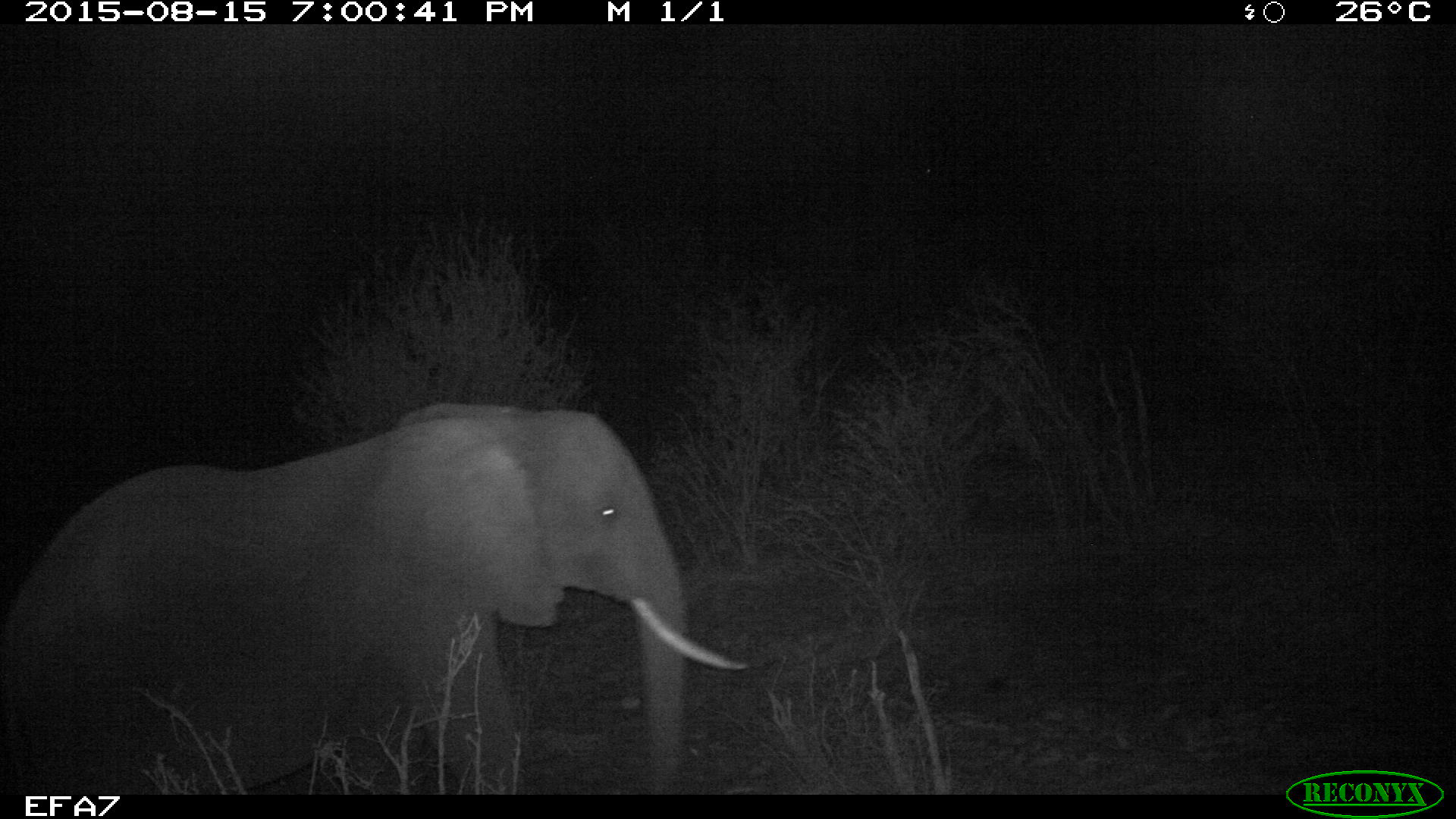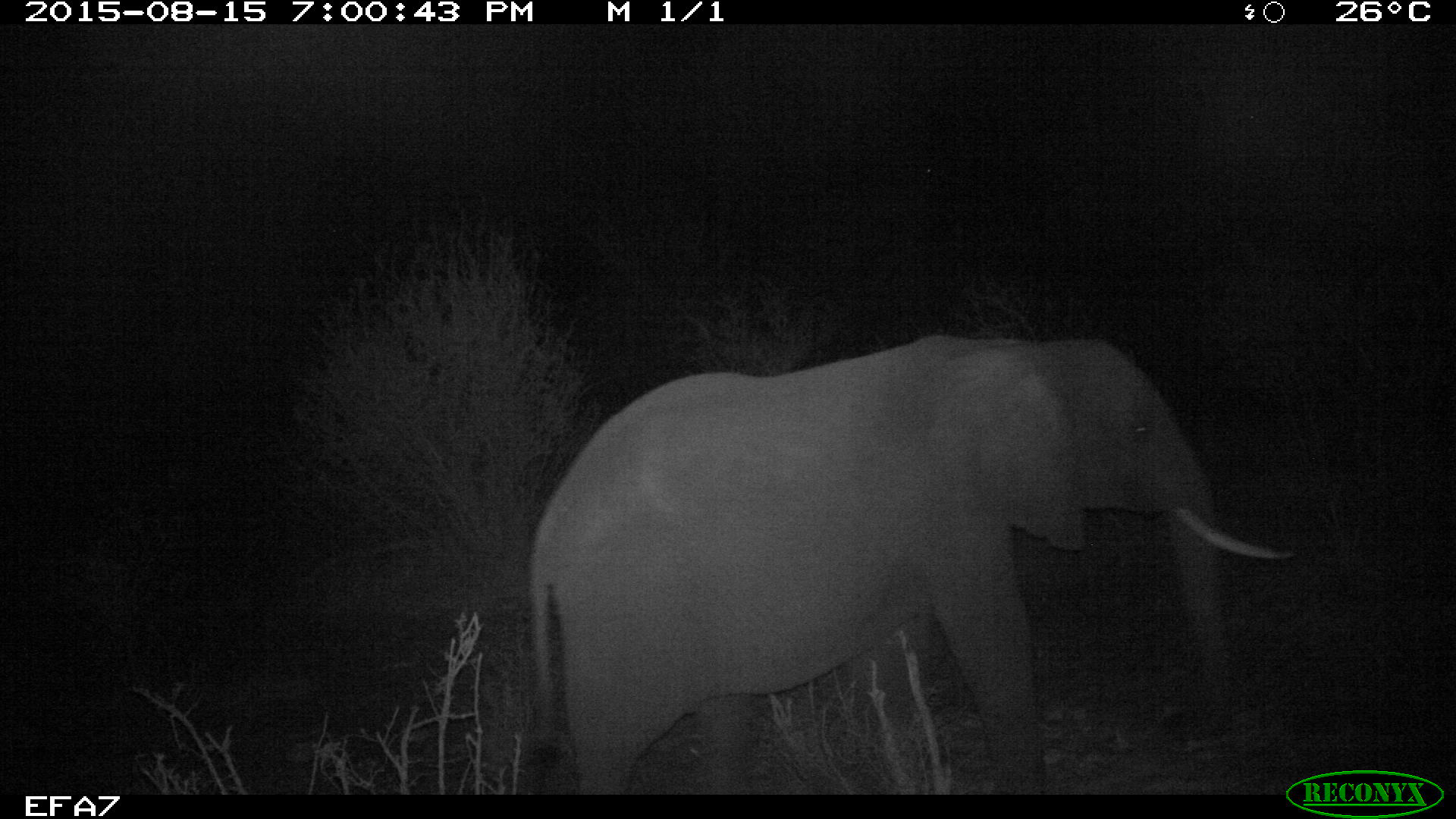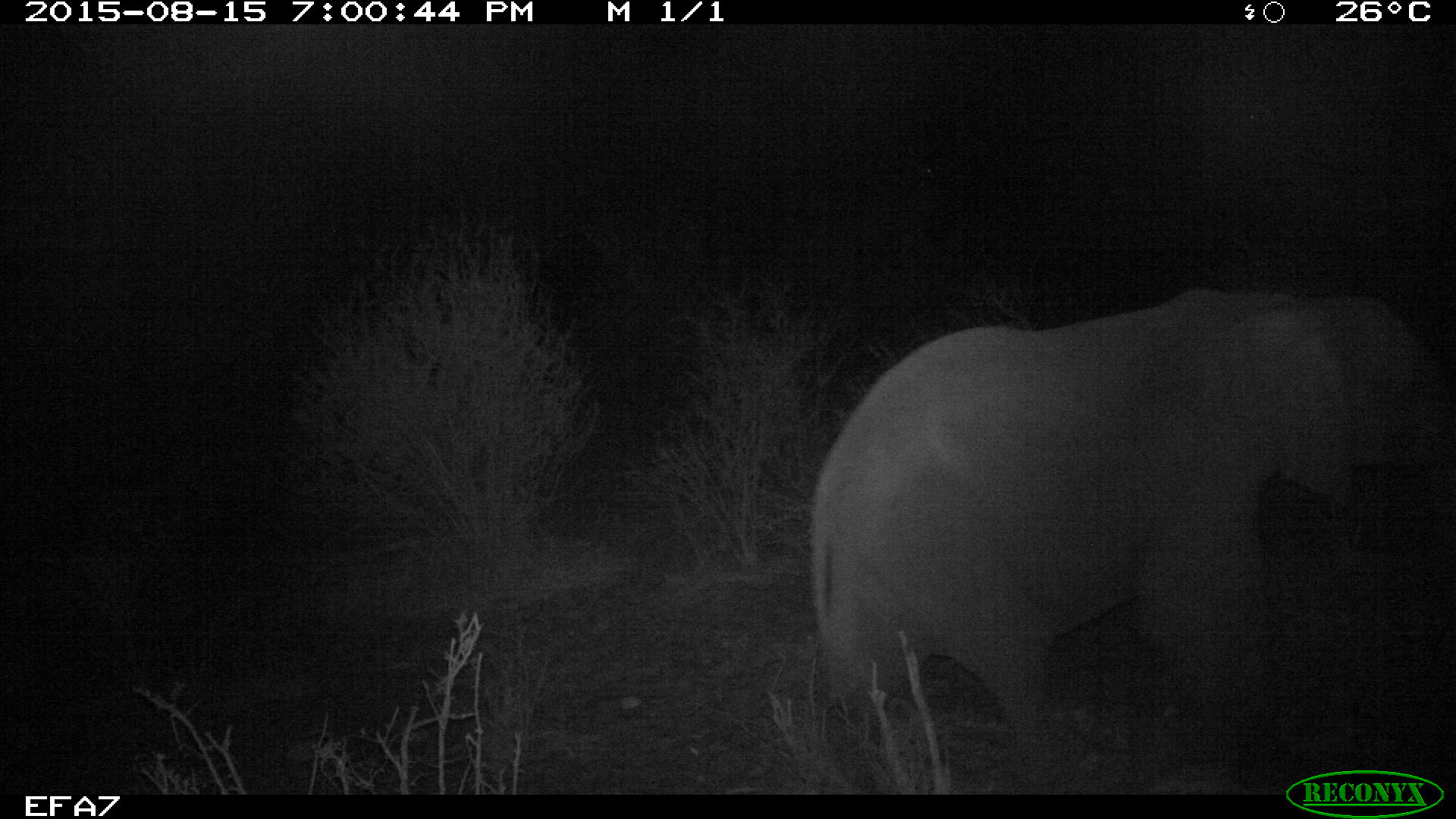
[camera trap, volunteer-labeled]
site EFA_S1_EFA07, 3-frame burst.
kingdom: Animalia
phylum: Chordata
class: Mammalia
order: Proboscidea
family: Elephantidae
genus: Loxodonta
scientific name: Loxodonta africana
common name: african bush elephant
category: elephant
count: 1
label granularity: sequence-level